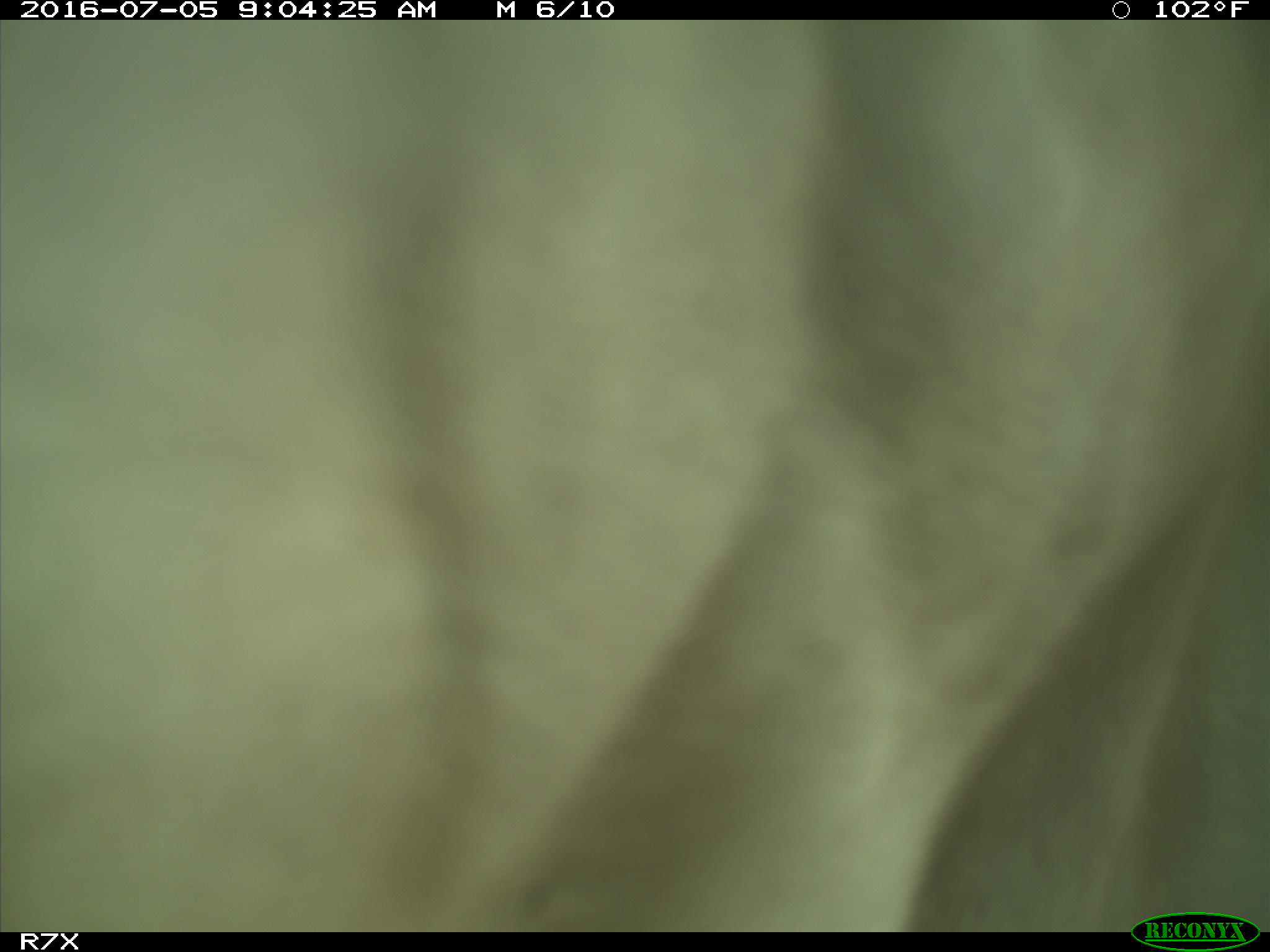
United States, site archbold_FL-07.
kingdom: Animalia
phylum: Chordata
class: Mammalia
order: Artiodactyla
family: Bovidae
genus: Bos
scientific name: Bos taurus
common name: domestic cow